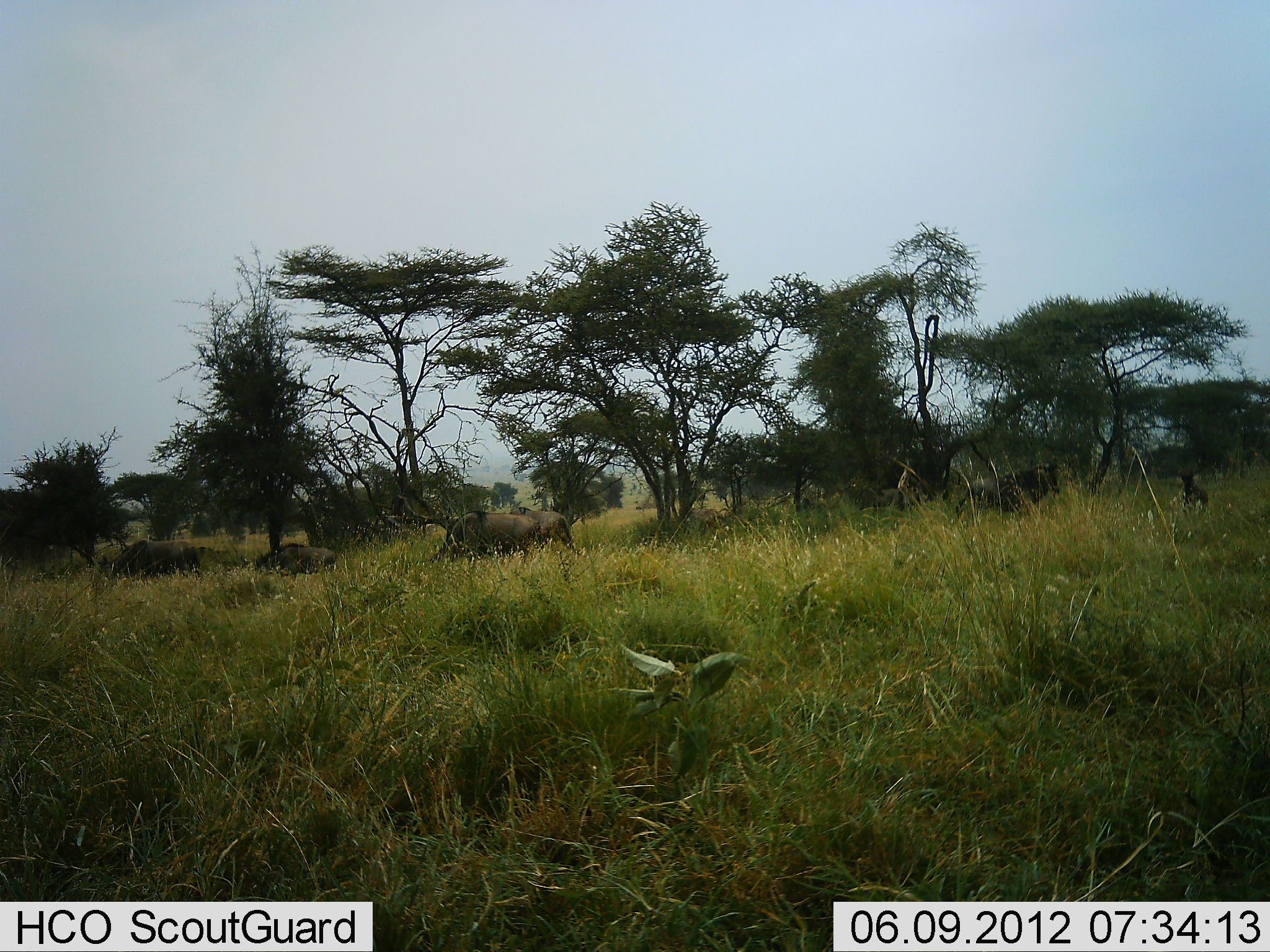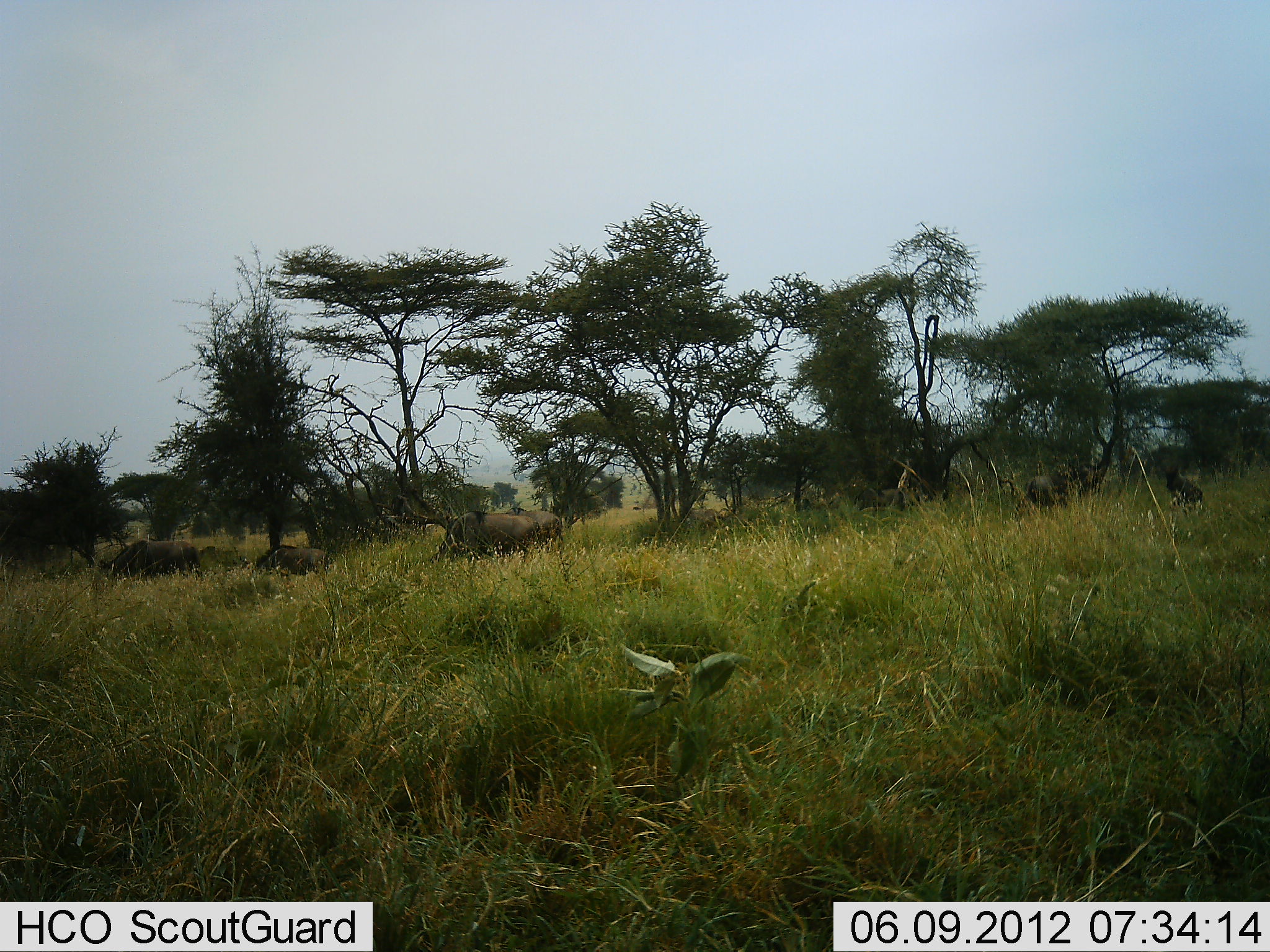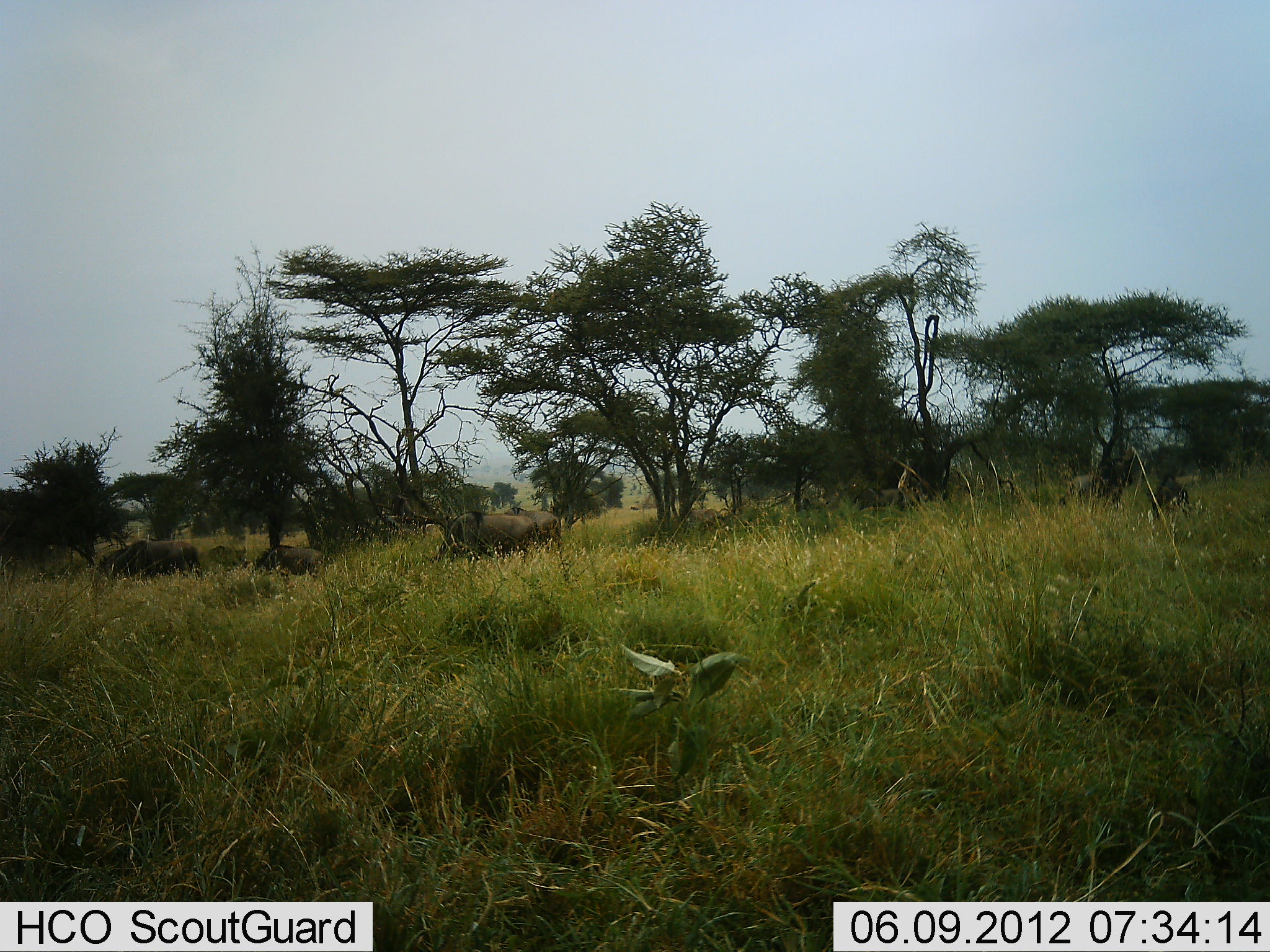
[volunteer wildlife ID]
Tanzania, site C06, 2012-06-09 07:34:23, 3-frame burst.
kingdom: Animalia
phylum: Chordata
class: Mammalia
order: Artiodactyla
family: Bovidae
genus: Connochaetes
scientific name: Connochaetes taurinus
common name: blue wildebeest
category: wildebeest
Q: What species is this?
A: Wildebeest (blue wildebeest) (Connochaetes taurinus).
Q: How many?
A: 7.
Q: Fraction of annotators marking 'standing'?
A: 27%.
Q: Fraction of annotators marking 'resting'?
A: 0%.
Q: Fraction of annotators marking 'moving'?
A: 91%.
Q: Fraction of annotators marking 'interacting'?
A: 18%.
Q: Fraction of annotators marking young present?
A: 27%.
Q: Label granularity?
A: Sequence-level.